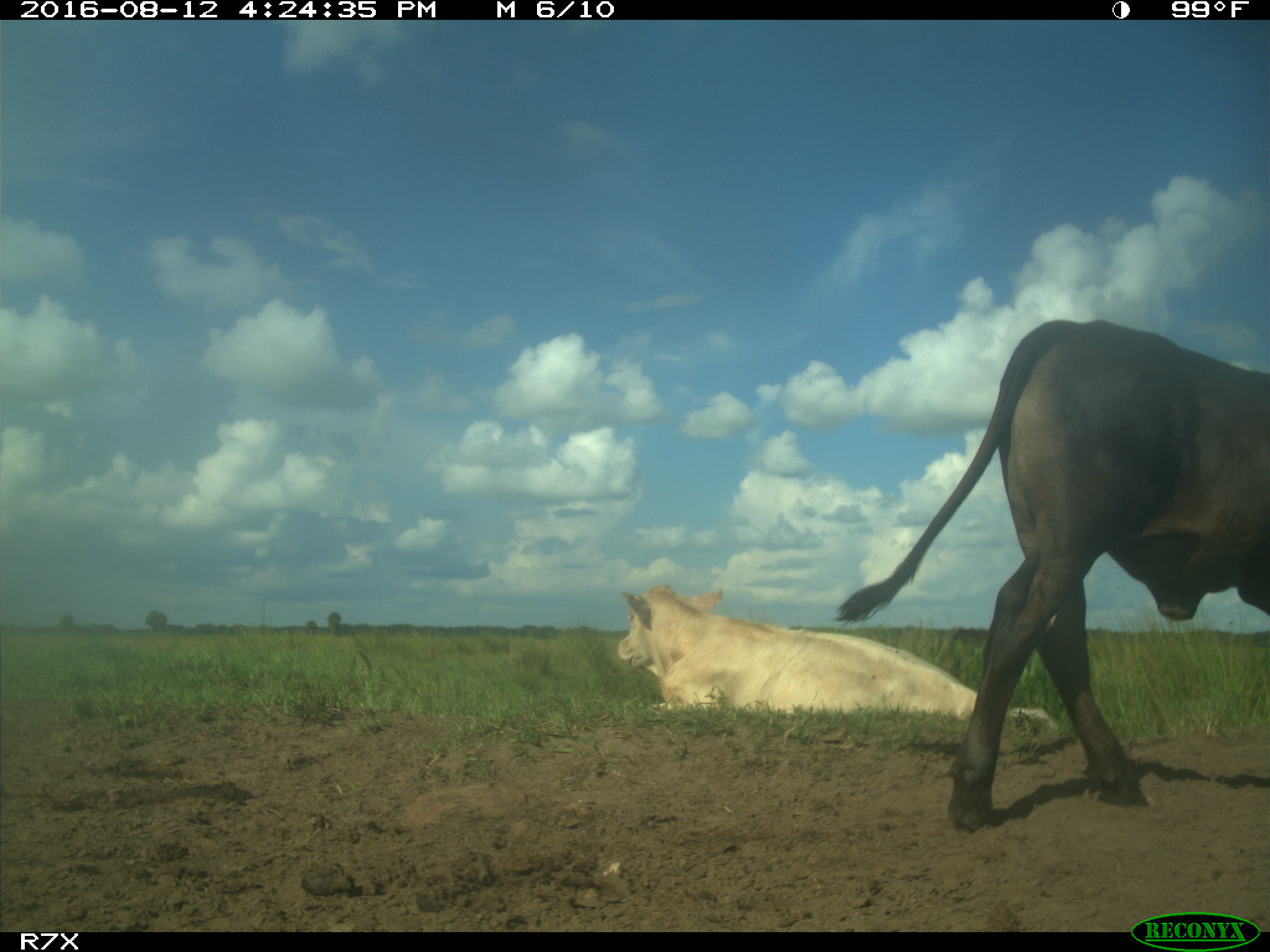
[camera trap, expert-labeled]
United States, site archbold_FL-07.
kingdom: Animalia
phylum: Chordata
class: Mammalia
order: Artiodactyla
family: Bovidae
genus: Bos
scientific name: Bos taurus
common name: domestic cow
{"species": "Bos taurus (domestic cow)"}